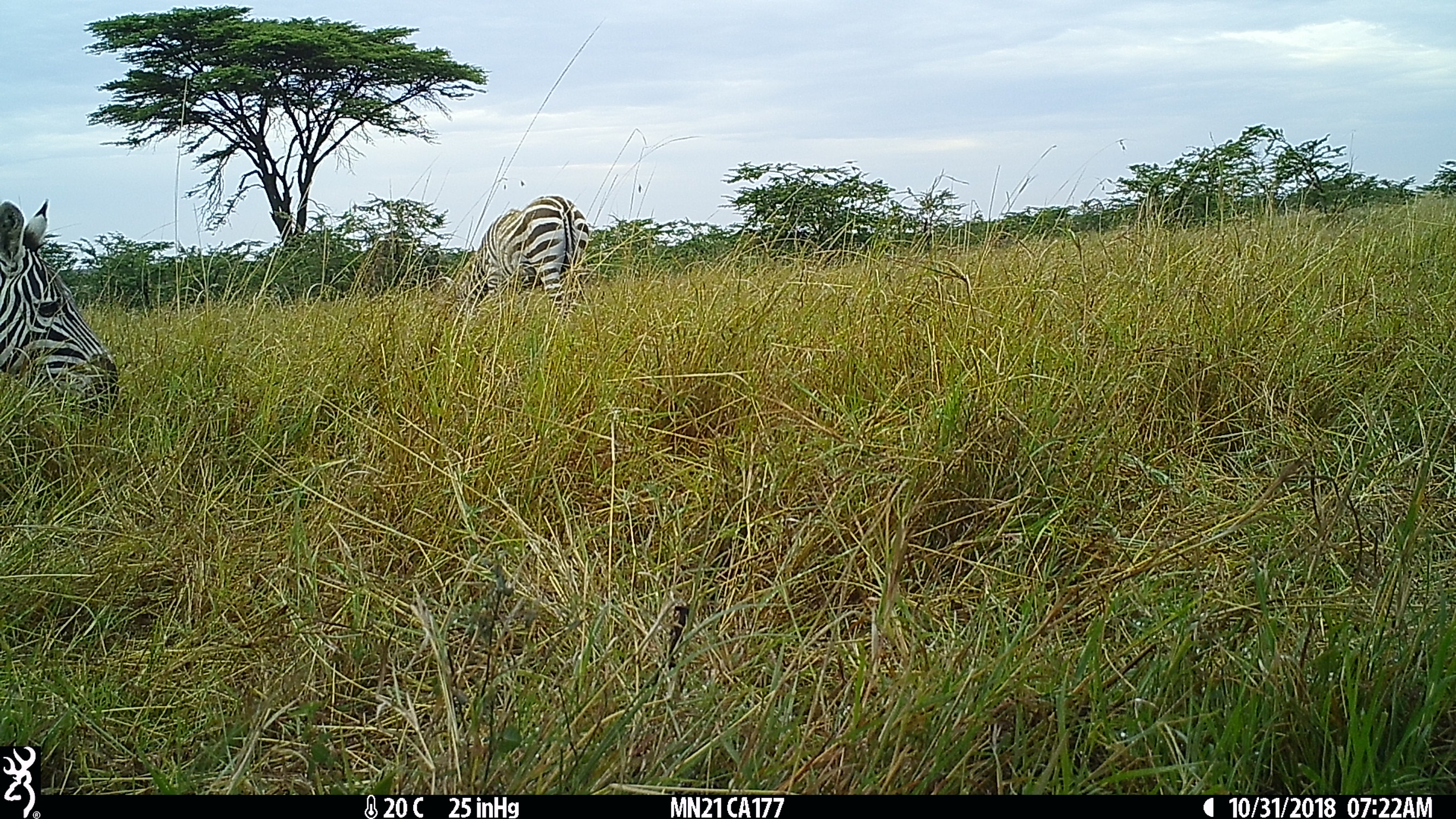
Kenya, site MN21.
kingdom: Animalia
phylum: Chordata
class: Mammalia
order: Perissodactyla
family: Equidae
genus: Equus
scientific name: Equus quagga burchellii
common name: burchell's zebra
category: zebra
Zebra (burchell's zebra) (Equus quagga burchellii).